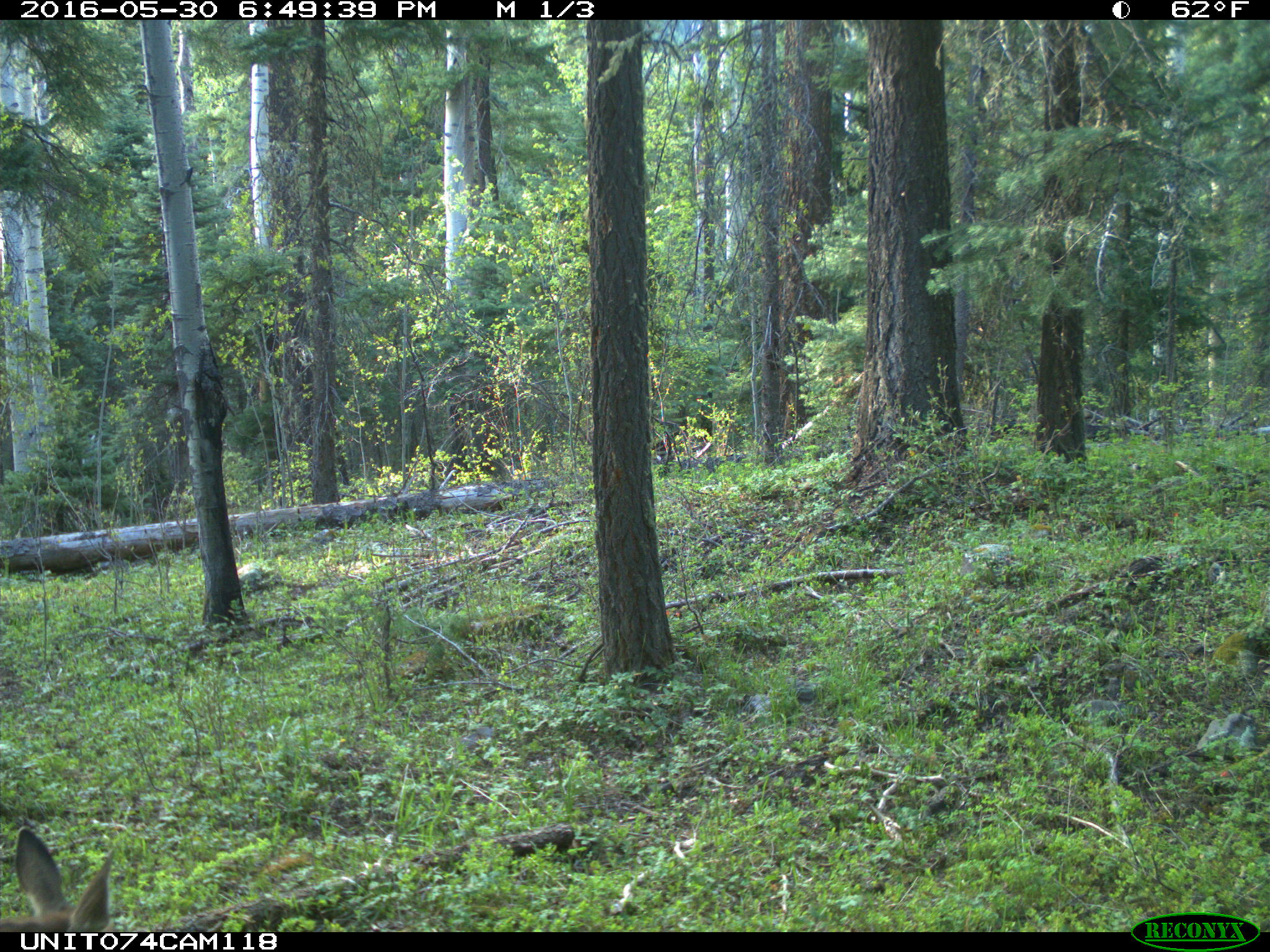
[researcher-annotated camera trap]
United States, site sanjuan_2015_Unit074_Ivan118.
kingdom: Animalia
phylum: Chordata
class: Mammalia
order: Artiodactyla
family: Cervidae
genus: Odocoileus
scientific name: Odocoileus hemionus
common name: mule deer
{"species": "Odocoileus hemionus (mule deer)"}